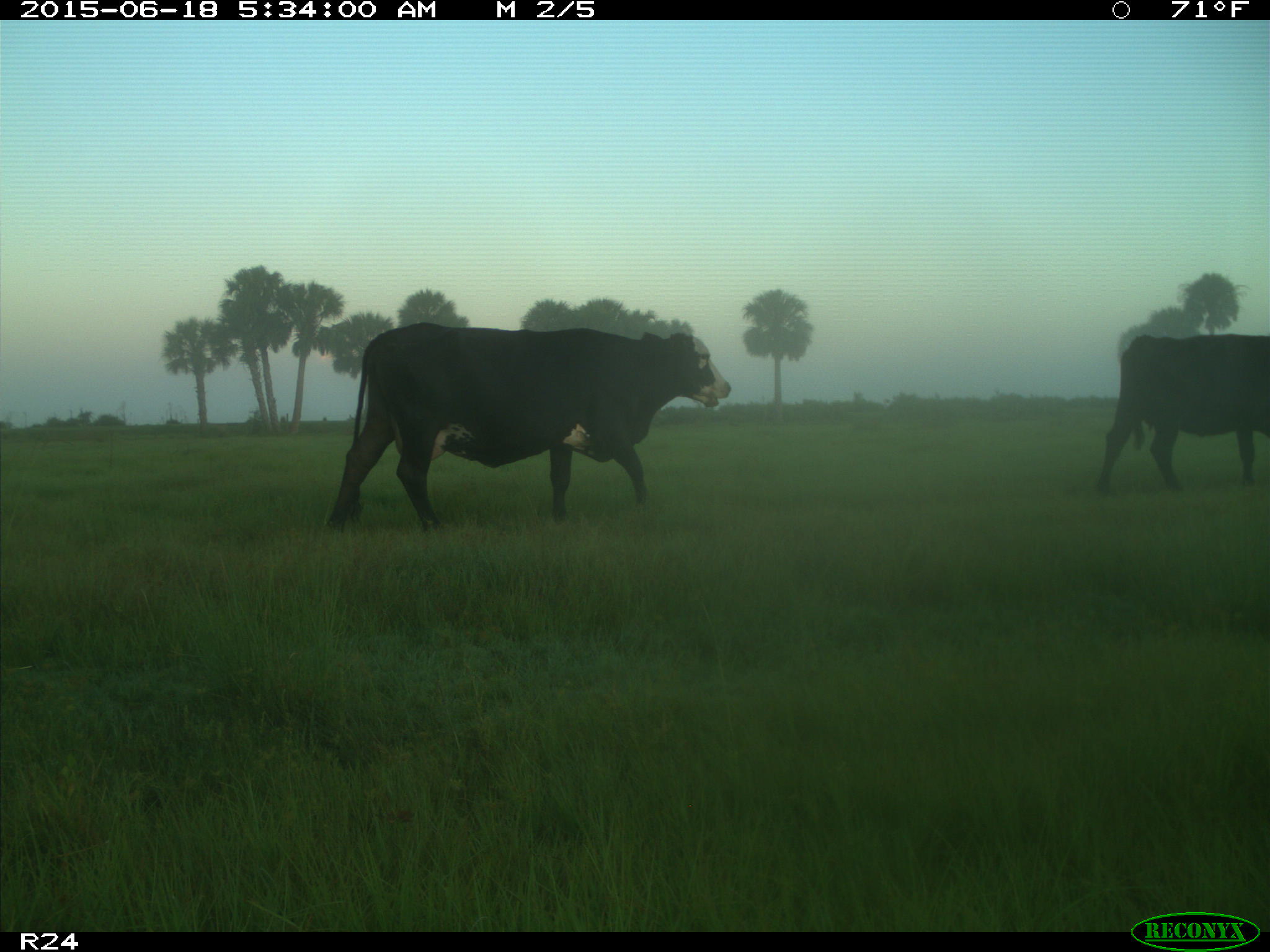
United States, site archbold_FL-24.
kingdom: Animalia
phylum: Chordata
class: Mammalia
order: Artiodactyla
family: Bovidae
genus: Bos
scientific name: Bos taurus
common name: domestic cow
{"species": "Bos taurus (domestic cow)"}